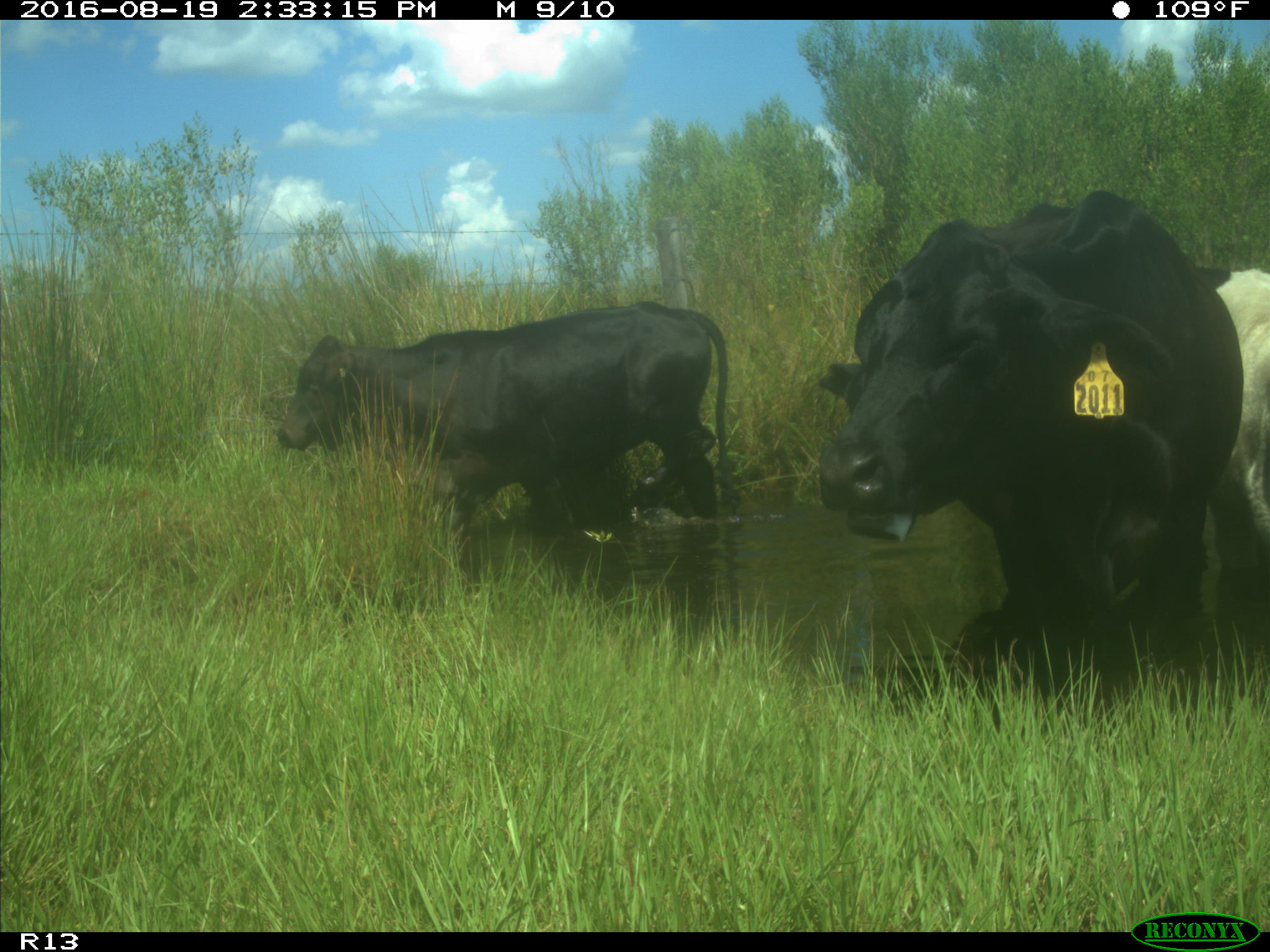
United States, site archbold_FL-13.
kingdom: Animalia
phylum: Chordata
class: Mammalia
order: Artiodactyla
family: Bovidae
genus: Bos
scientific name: Bos taurus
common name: domestic cow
Bos taurus (domestic cow).